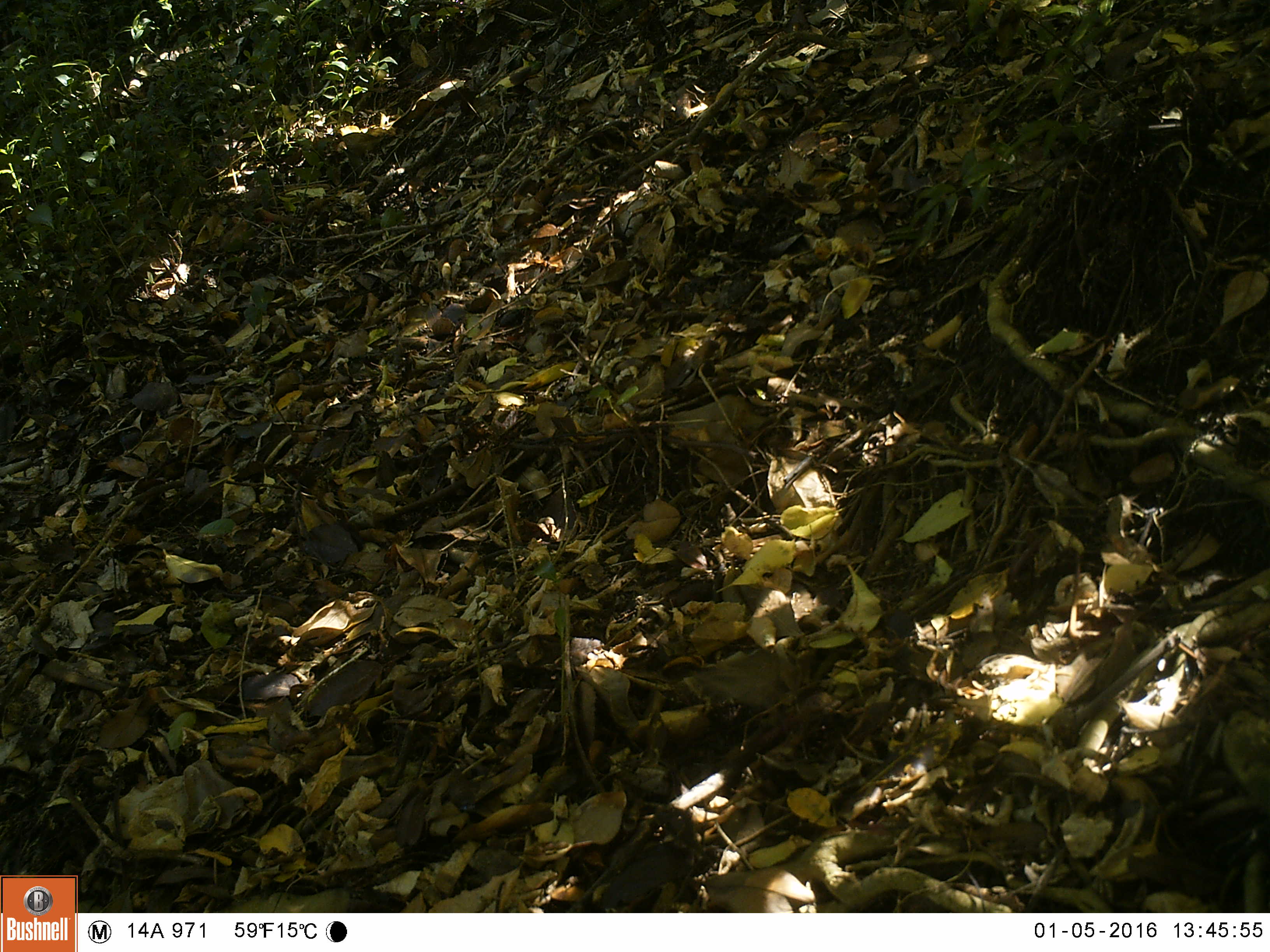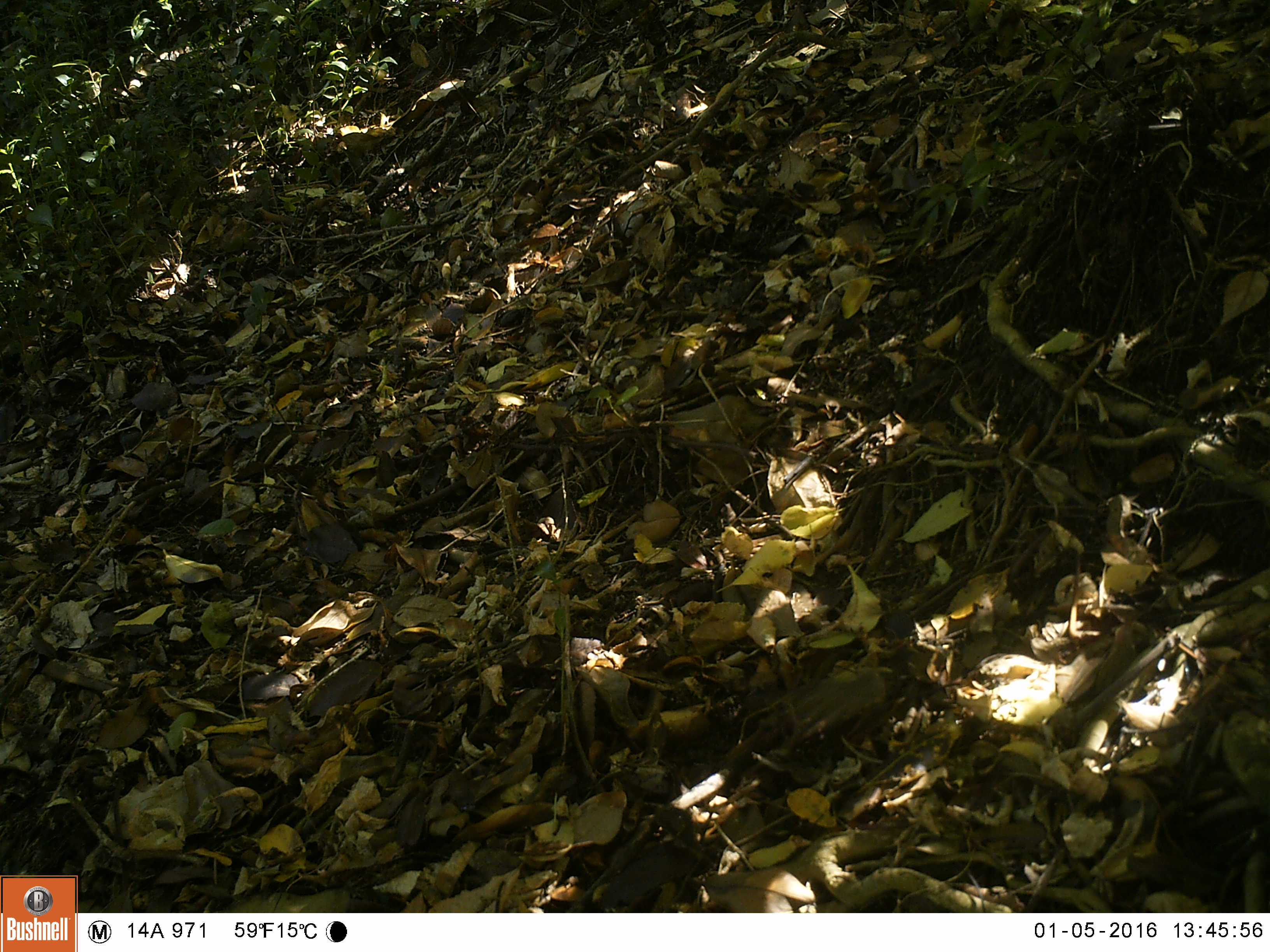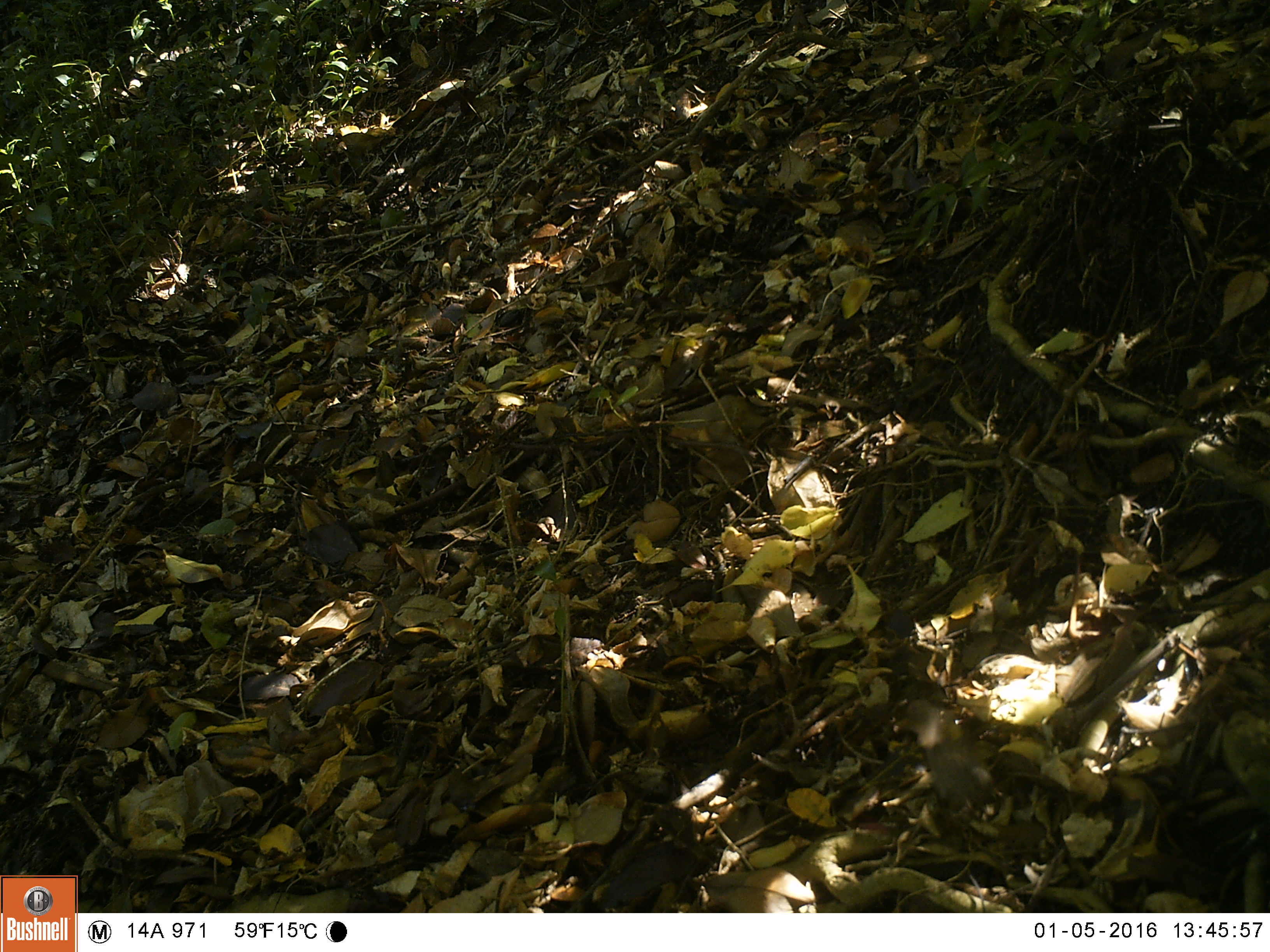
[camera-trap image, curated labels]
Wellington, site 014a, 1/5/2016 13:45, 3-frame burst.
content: unidentified animal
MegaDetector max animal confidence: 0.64